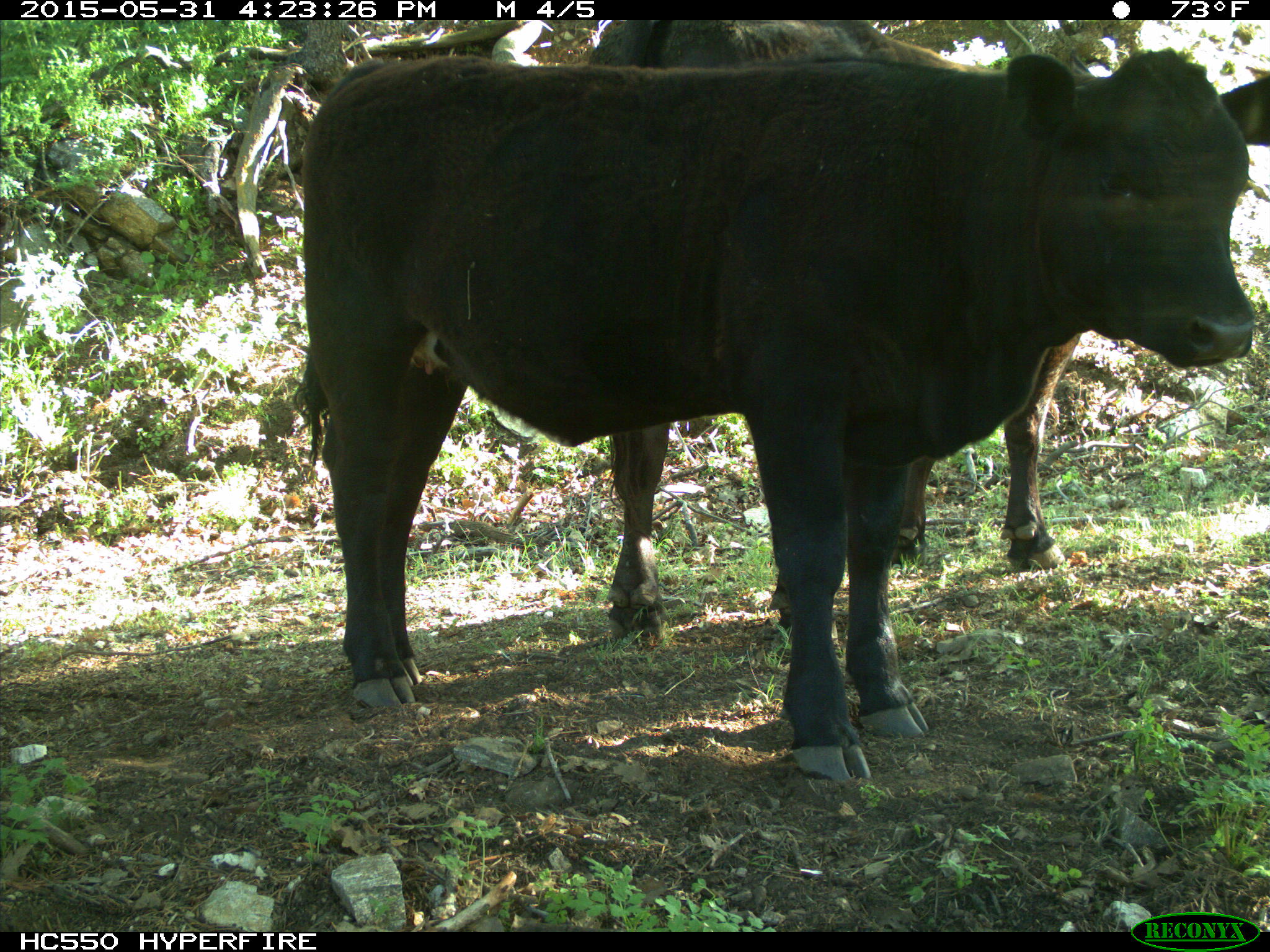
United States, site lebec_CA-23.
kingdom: Animalia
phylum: Chordata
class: Mammalia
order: Artiodactyla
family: Bovidae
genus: Bos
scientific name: Bos taurus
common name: domestic cow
Bos taurus (domestic cow).